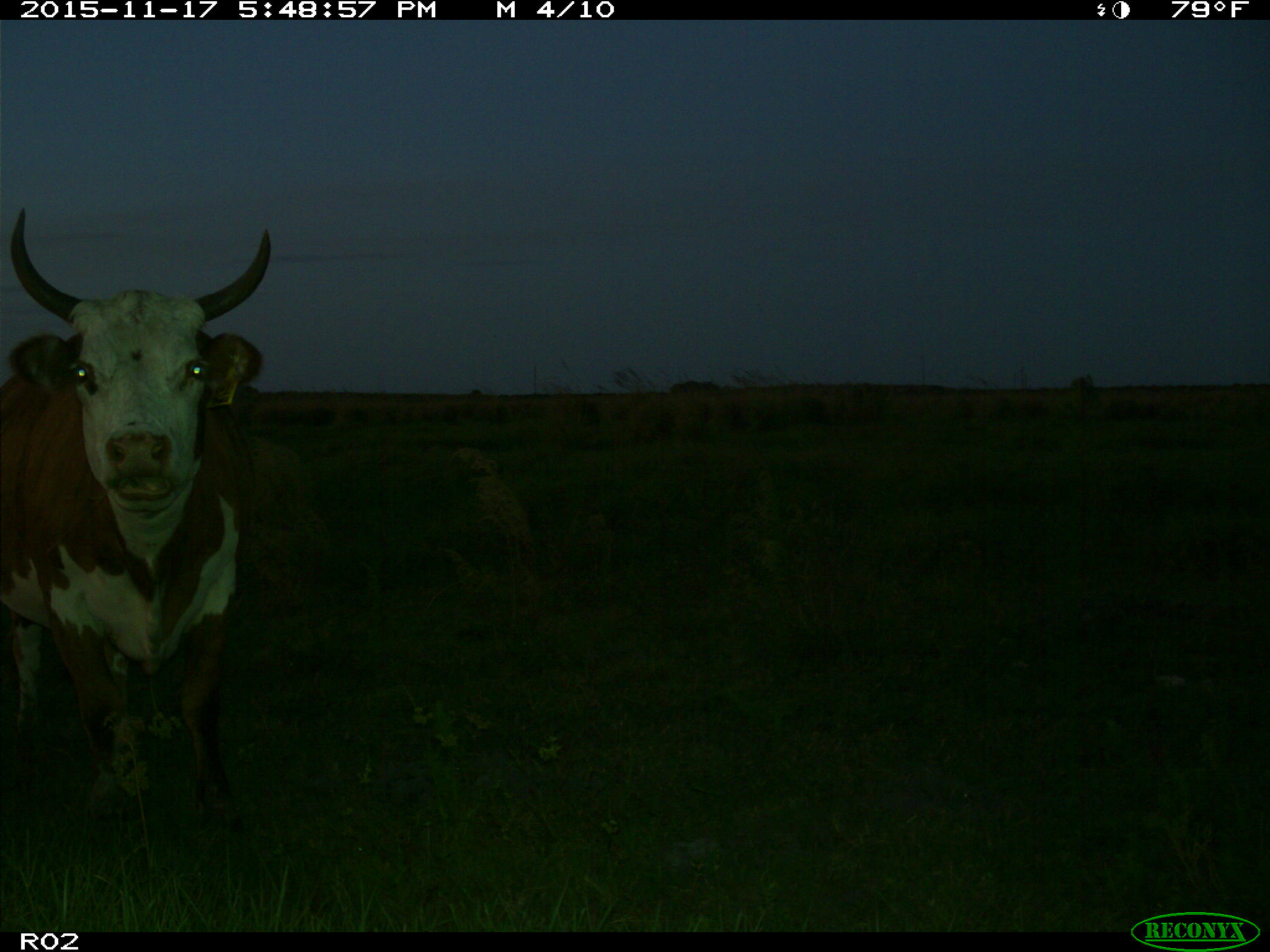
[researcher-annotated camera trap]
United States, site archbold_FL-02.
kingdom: Animalia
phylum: Chordata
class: Mammalia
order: Artiodactyla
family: Bovidae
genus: Bos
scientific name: Bos taurus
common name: domestic cow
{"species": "Bos taurus (domestic cow)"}